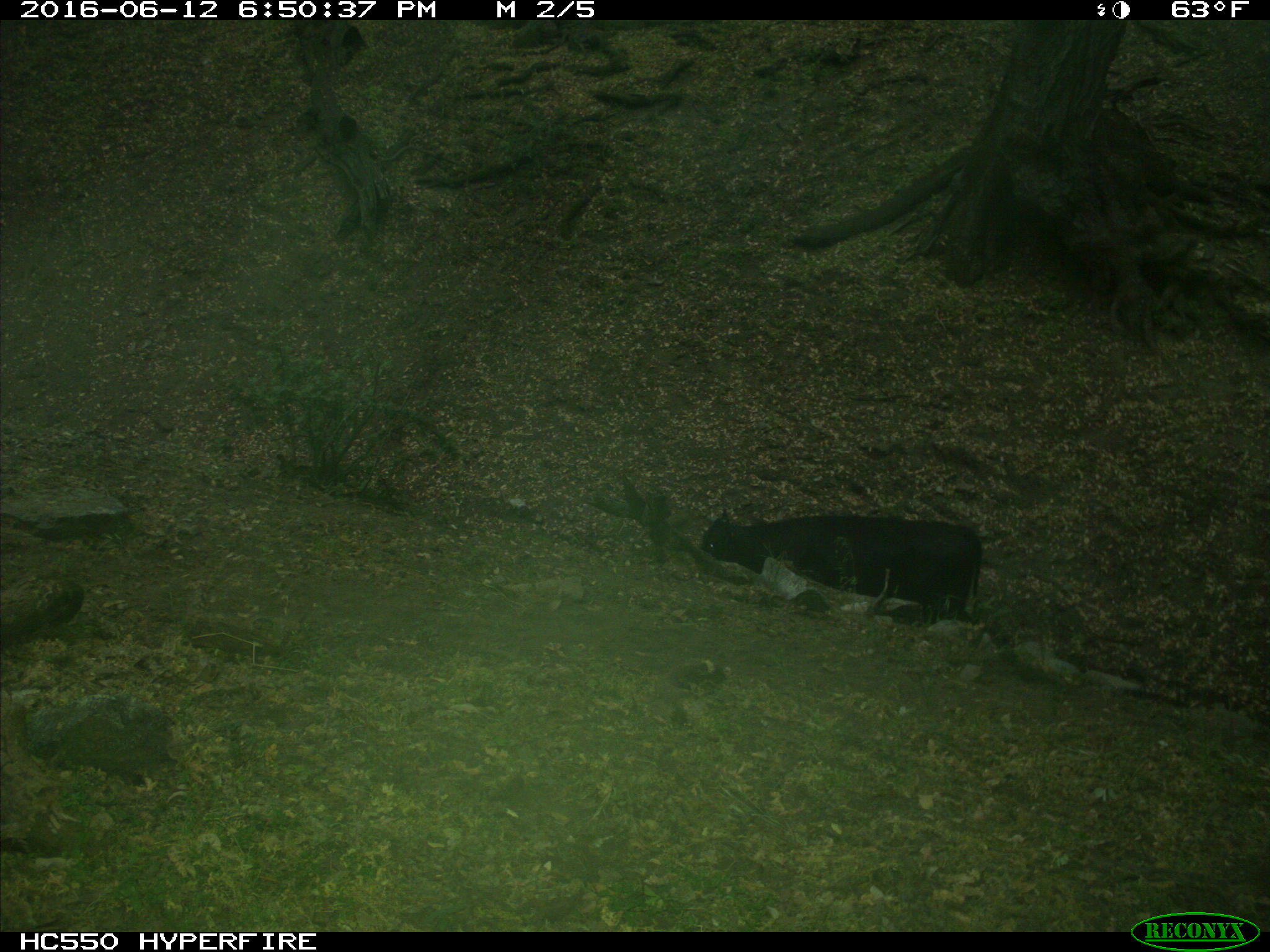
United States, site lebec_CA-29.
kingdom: Animalia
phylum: Chordata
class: Mammalia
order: Artiodactyla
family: Bovidae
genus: Bos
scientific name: Bos taurus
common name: domestic cow